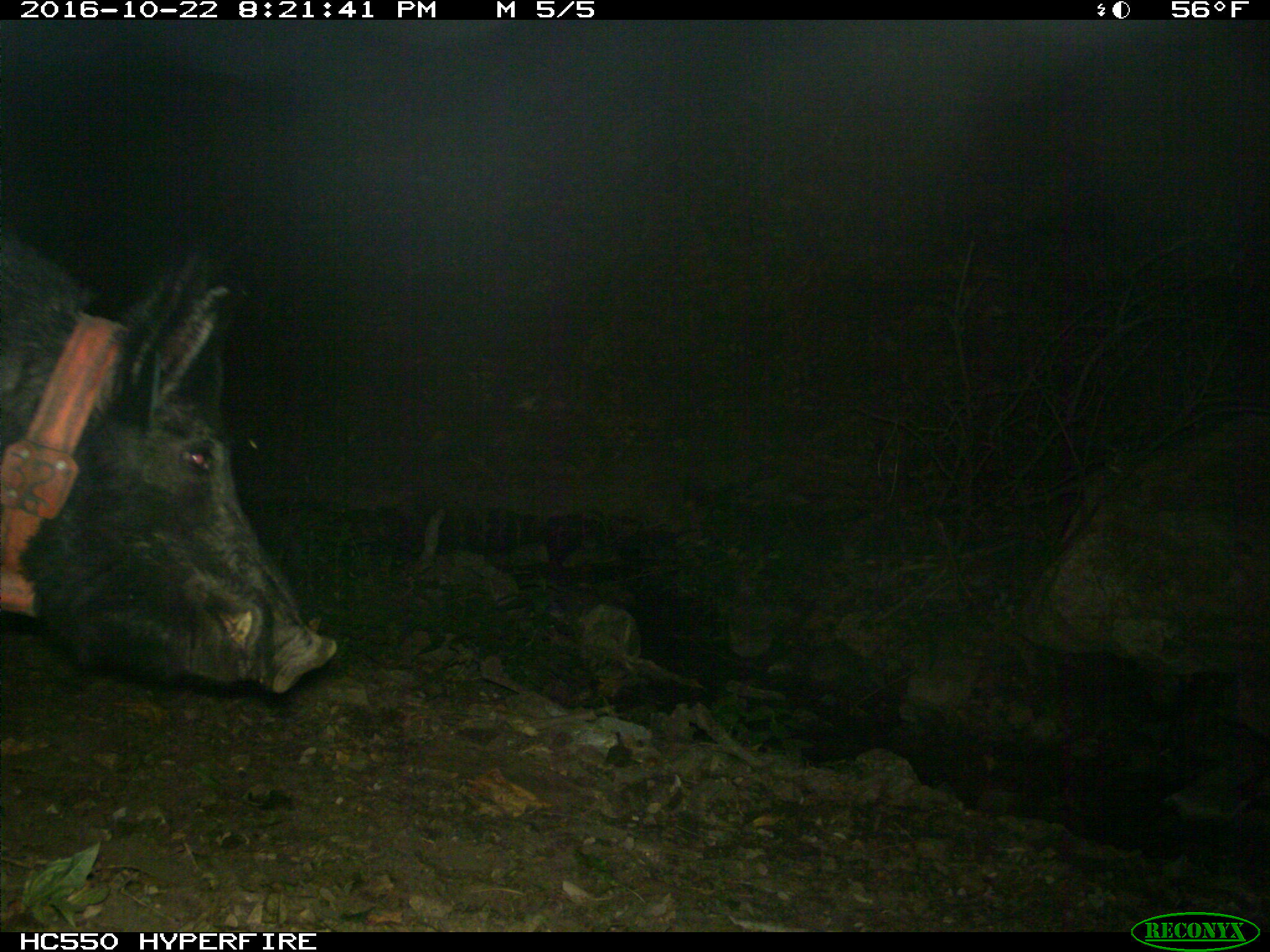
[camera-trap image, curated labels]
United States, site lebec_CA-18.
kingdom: Animalia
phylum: Chordata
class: Mammalia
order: Artiodactyla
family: Suidae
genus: Sus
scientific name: Sus scrofa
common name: wild boar